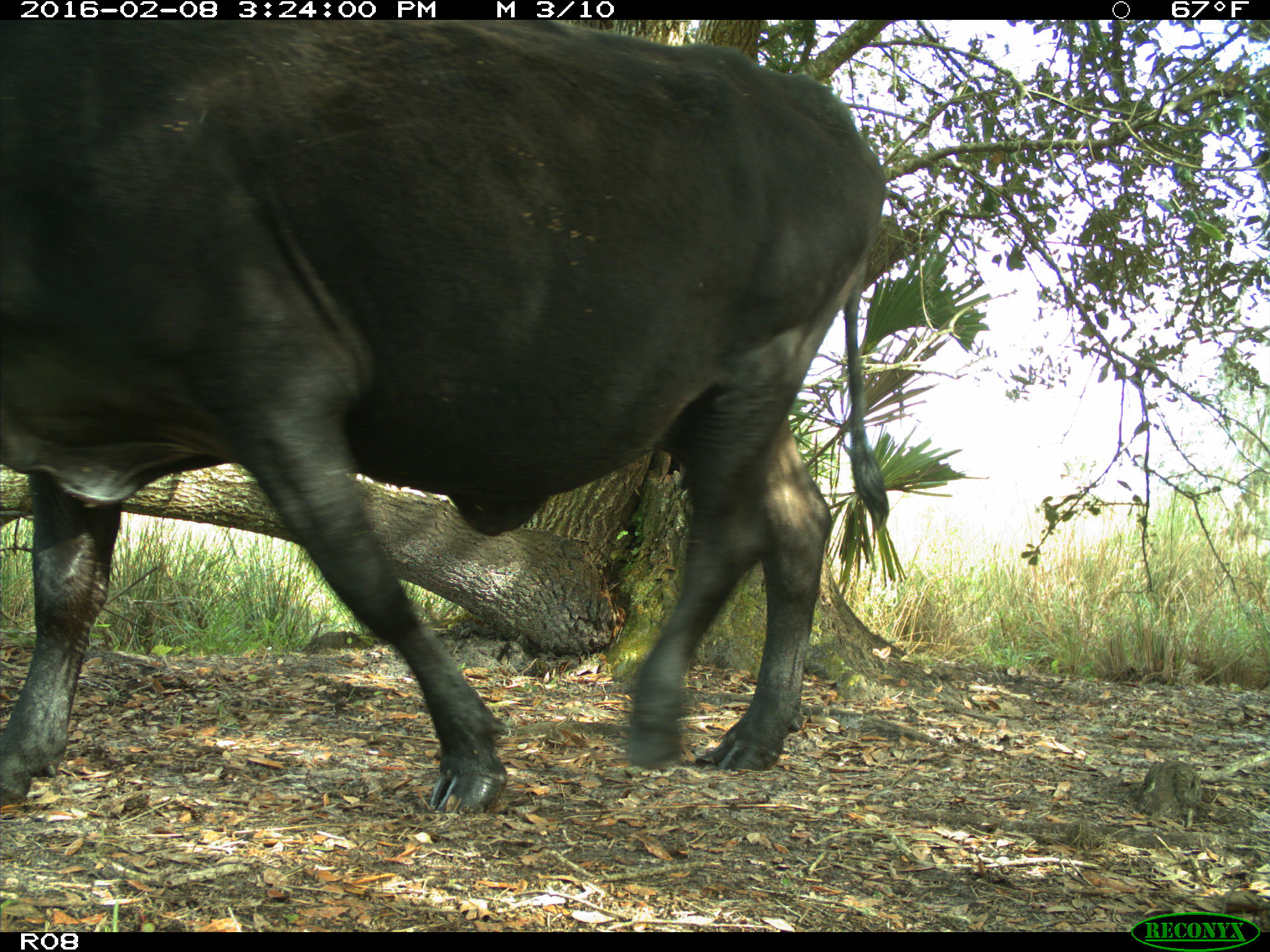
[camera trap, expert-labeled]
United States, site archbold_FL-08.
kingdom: Animalia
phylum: Chordata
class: Mammalia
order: Artiodactyla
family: Bovidae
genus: Bos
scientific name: Bos taurus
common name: domestic cow